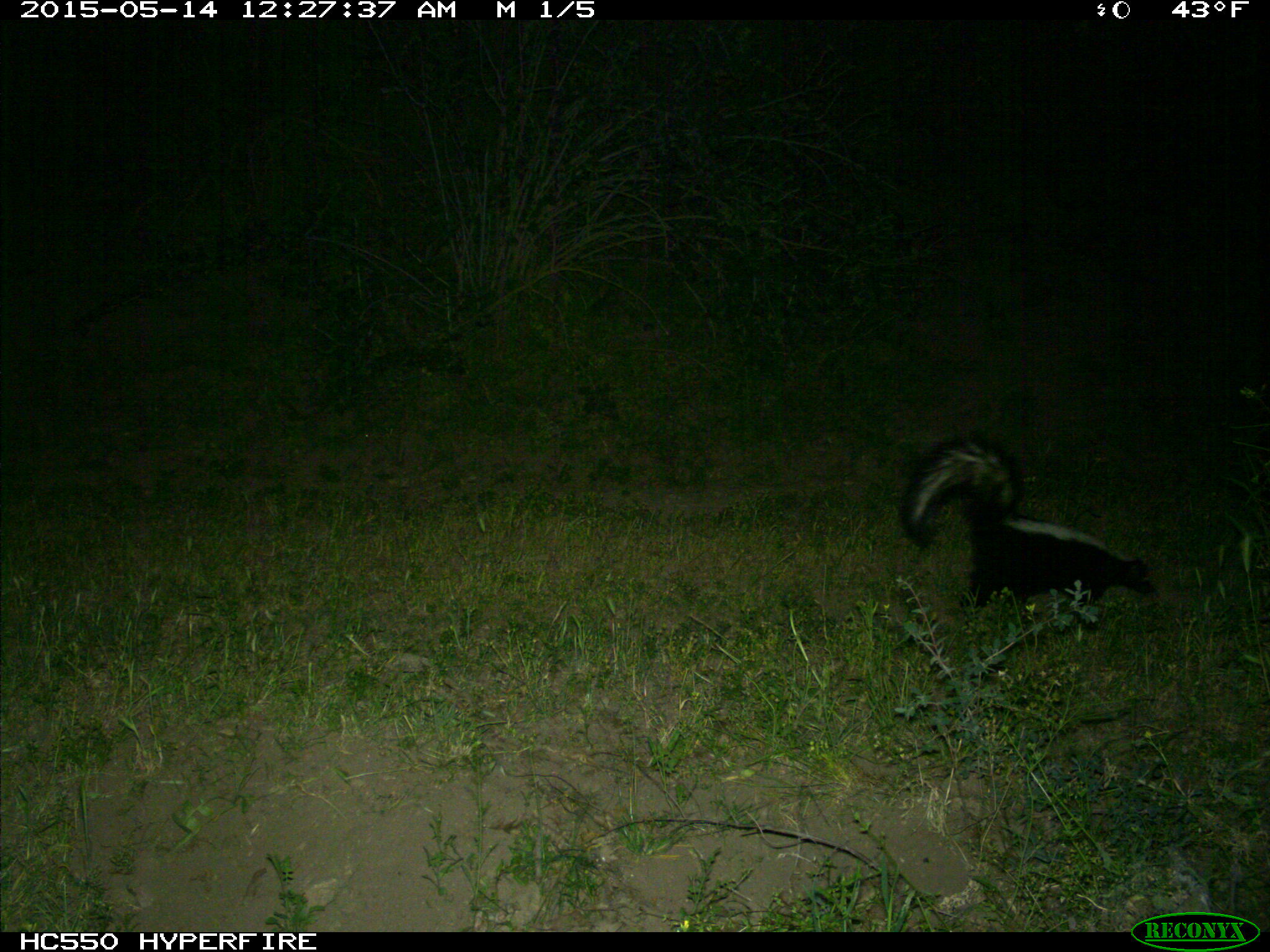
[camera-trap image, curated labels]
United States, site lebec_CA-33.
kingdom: Animalia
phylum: Chordata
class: Mammalia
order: Carnivora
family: Mephitidae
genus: Mephitis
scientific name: Mephitis mephitis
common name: striped skunk